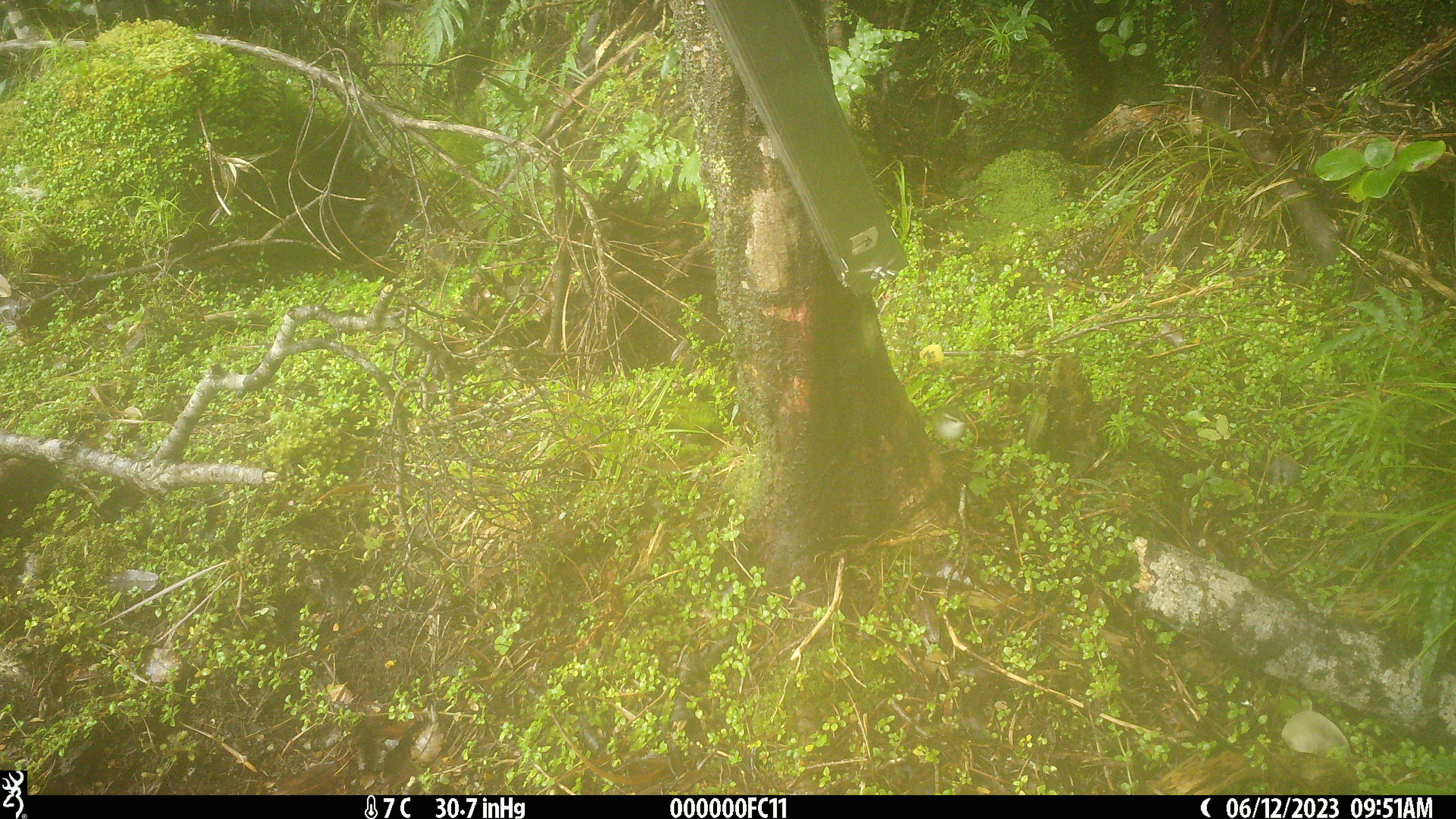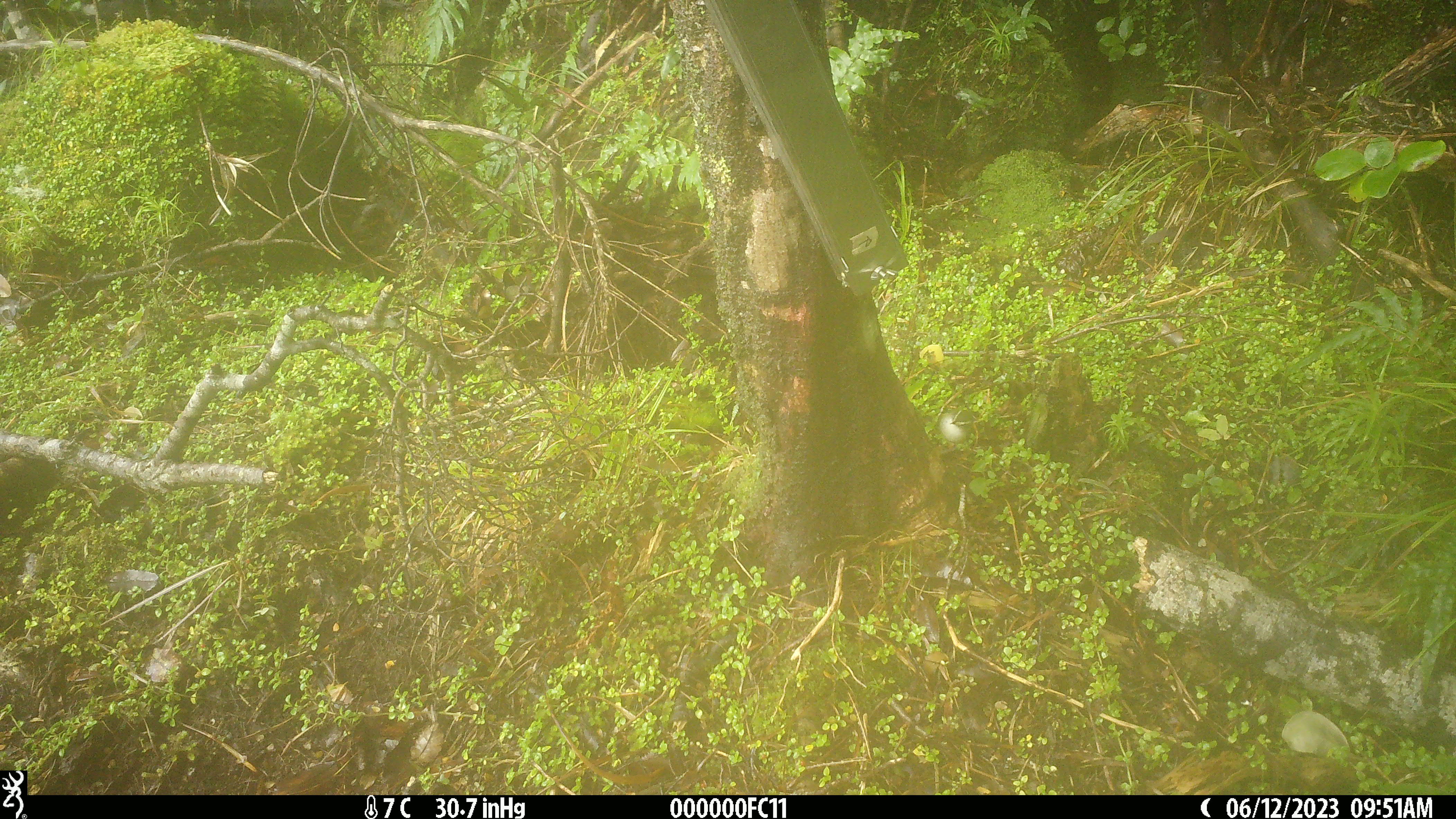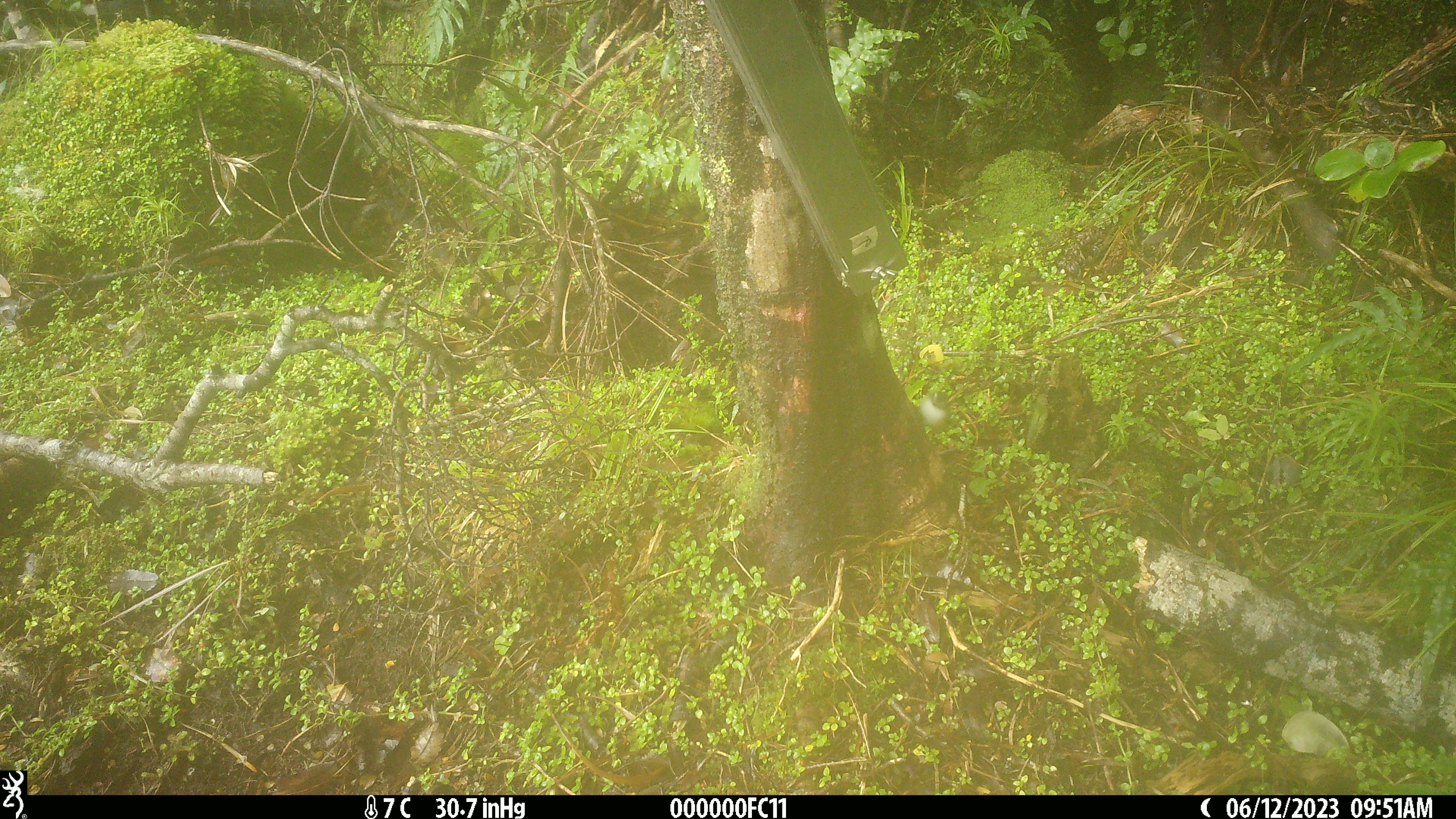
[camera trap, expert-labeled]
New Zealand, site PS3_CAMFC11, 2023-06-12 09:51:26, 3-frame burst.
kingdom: Animalia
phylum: Chordata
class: Aves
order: Passeriformes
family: Acanthisittidae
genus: Acanthisitta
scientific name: Acanthisitta chloris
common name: rifleman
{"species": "rifleman (Acanthisitta chloris)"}